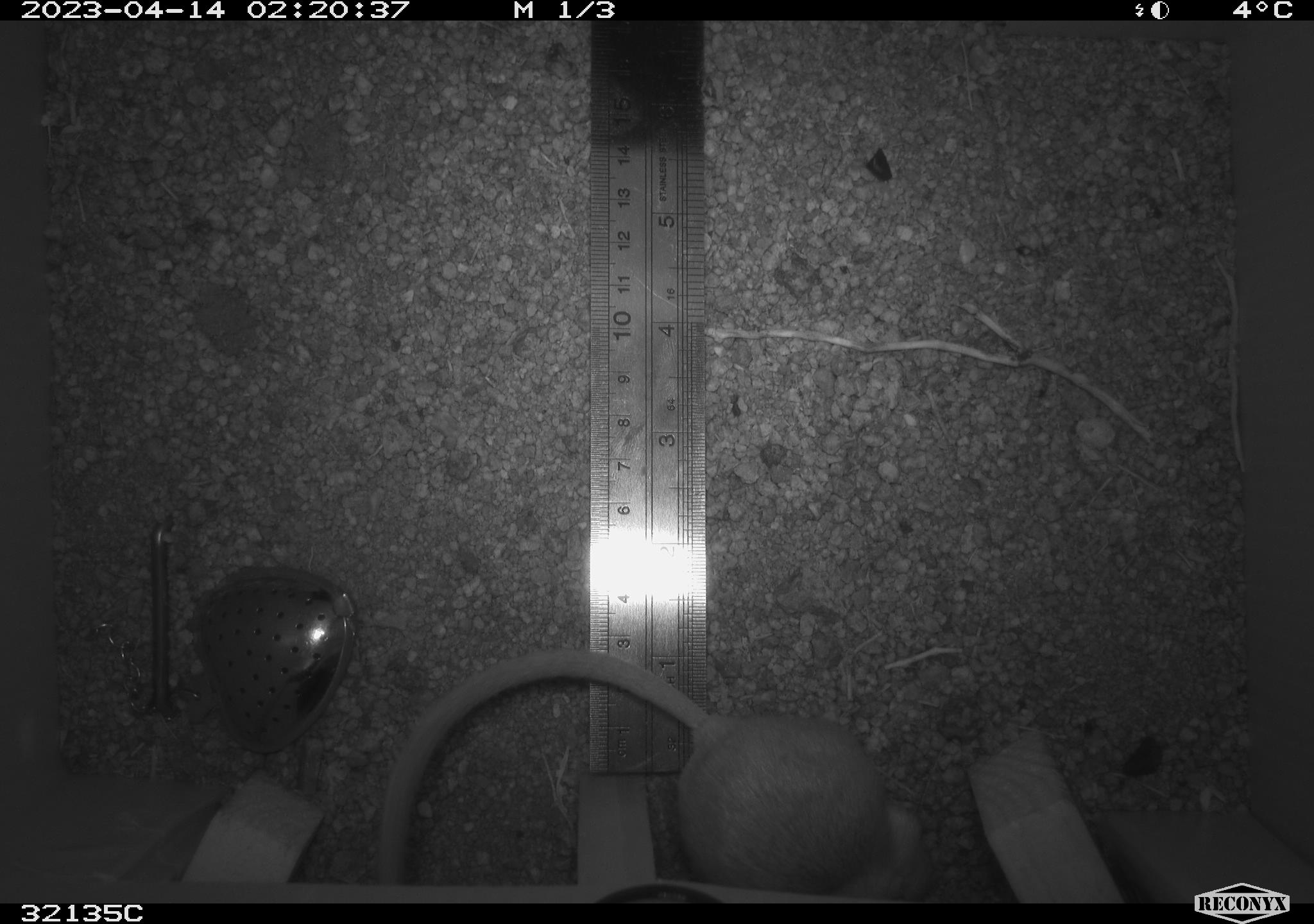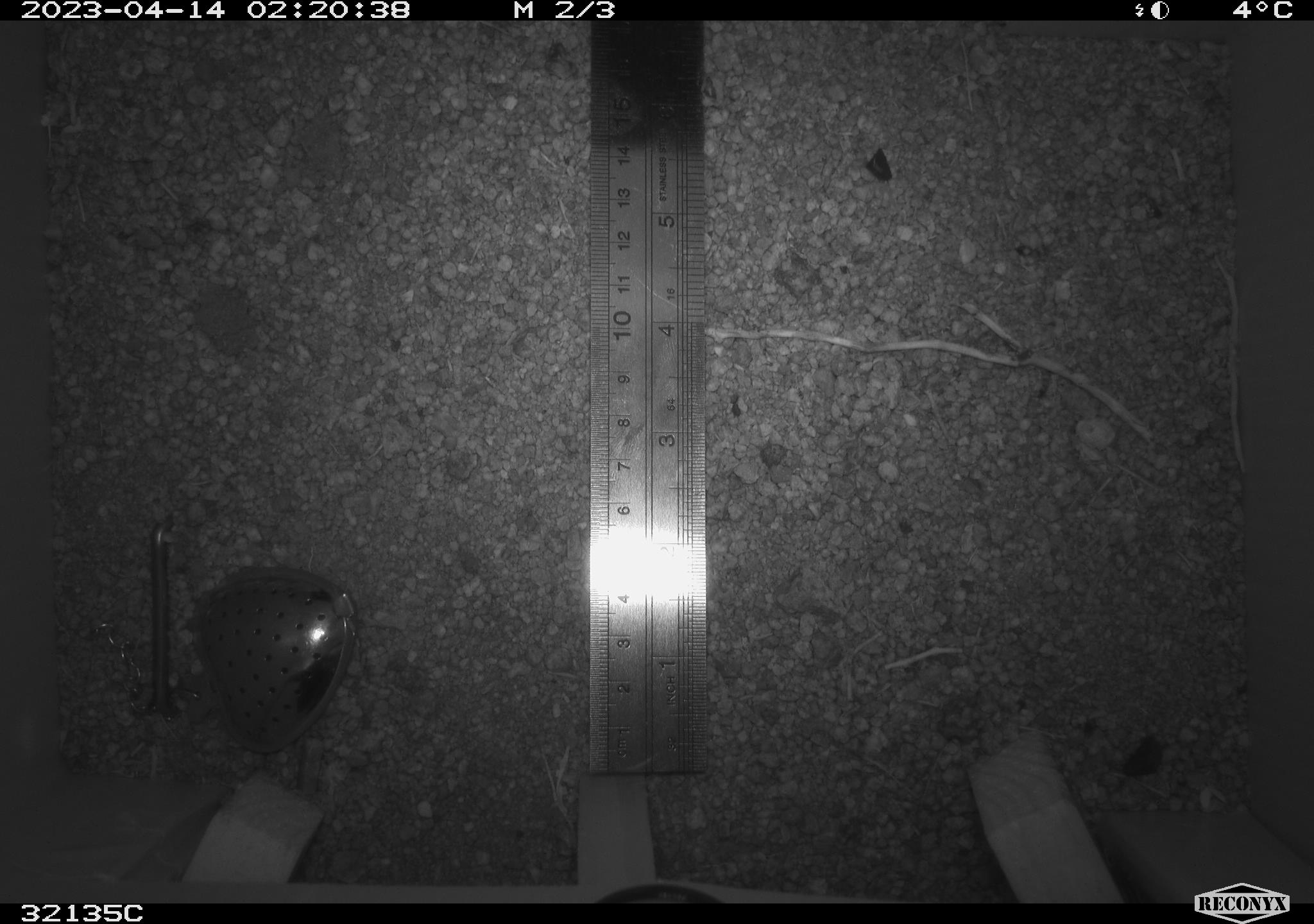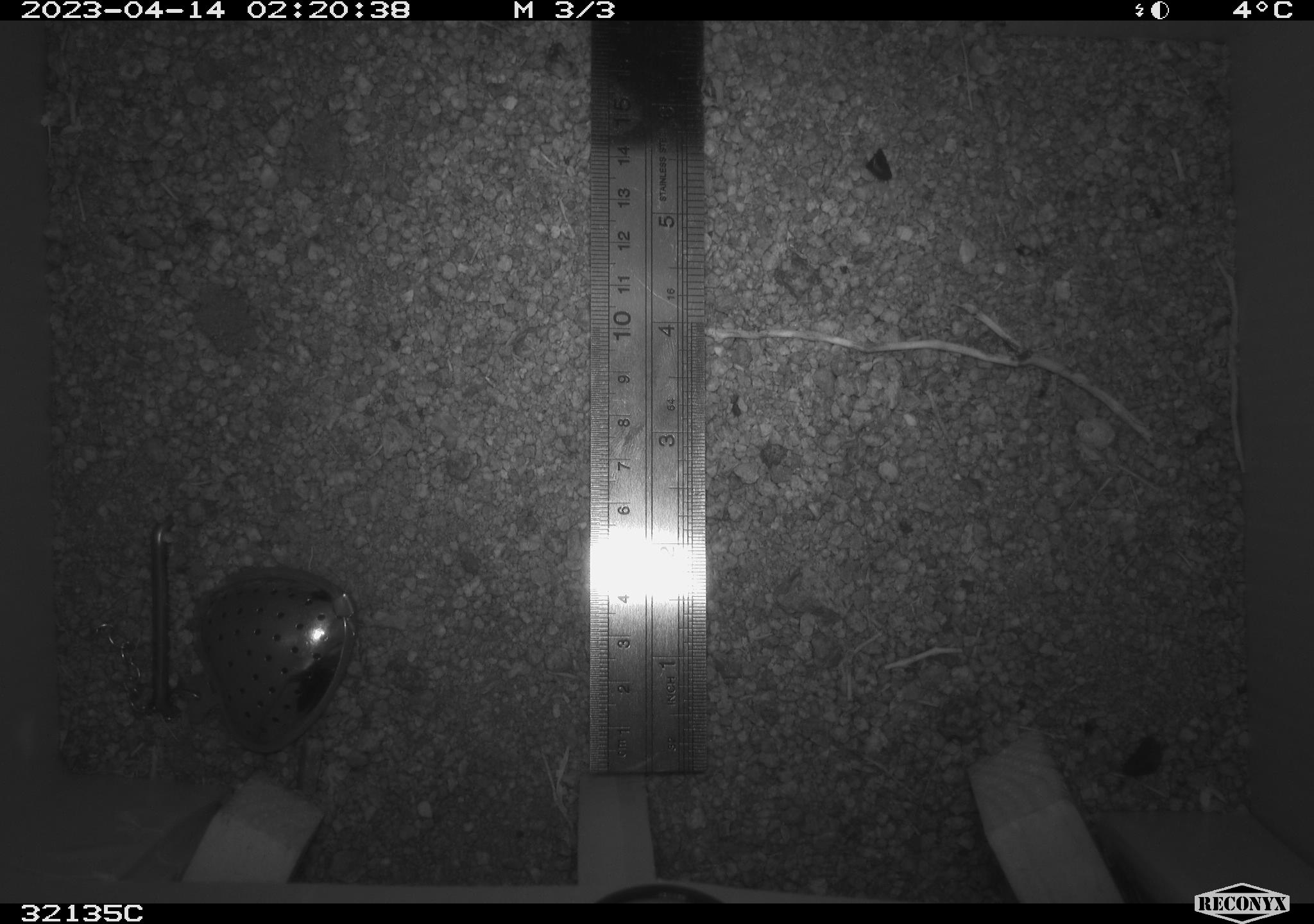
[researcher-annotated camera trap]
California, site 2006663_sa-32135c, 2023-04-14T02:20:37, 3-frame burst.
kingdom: Animalia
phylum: Chordata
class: Mammalia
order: Rodentia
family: Heteromyidae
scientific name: Heteromyidae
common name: kangaroo rats and pocket mice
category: heteromyidae family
Heteromyidae family (kangaroo rats and pocket mice) (Heteromyidae).